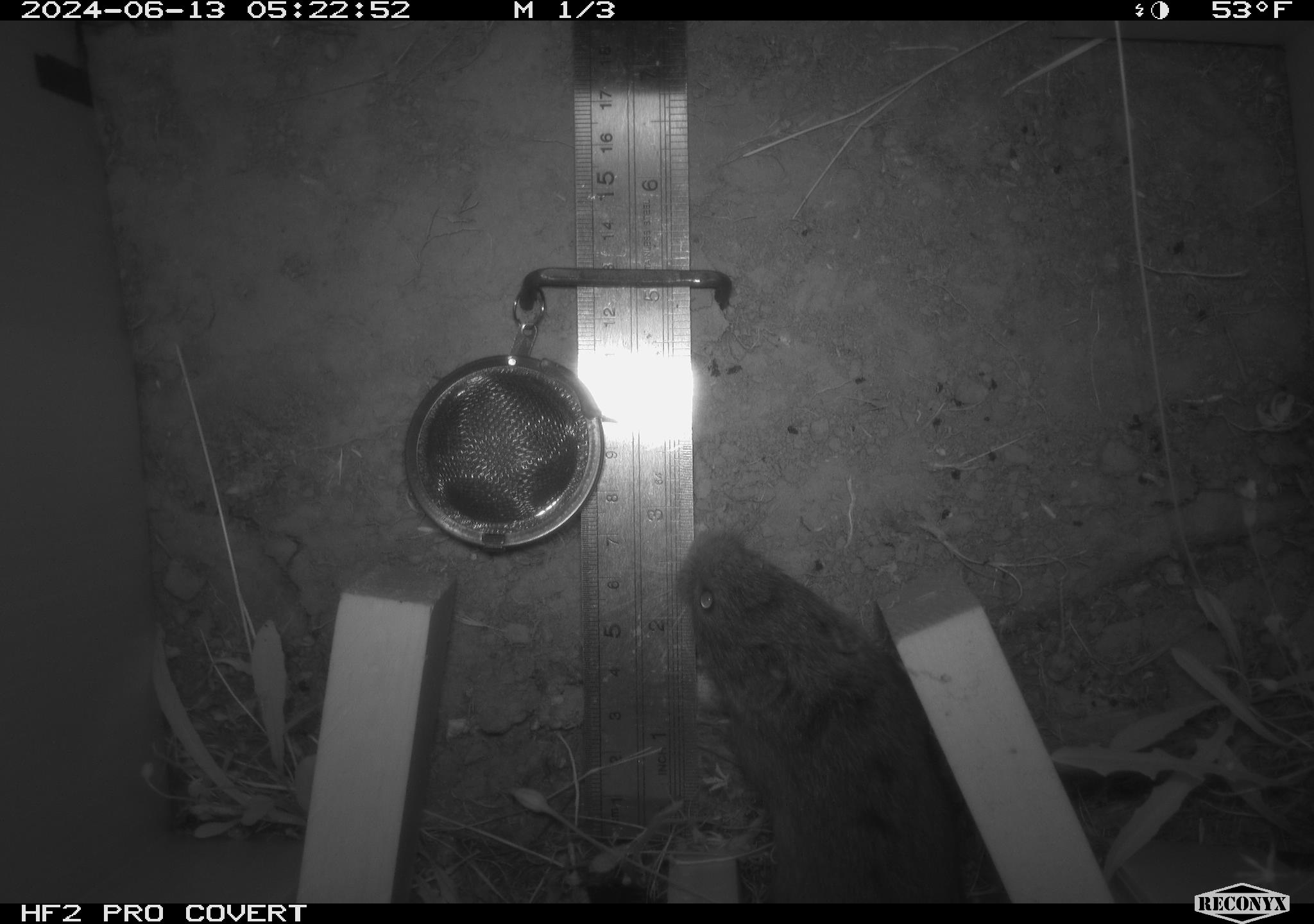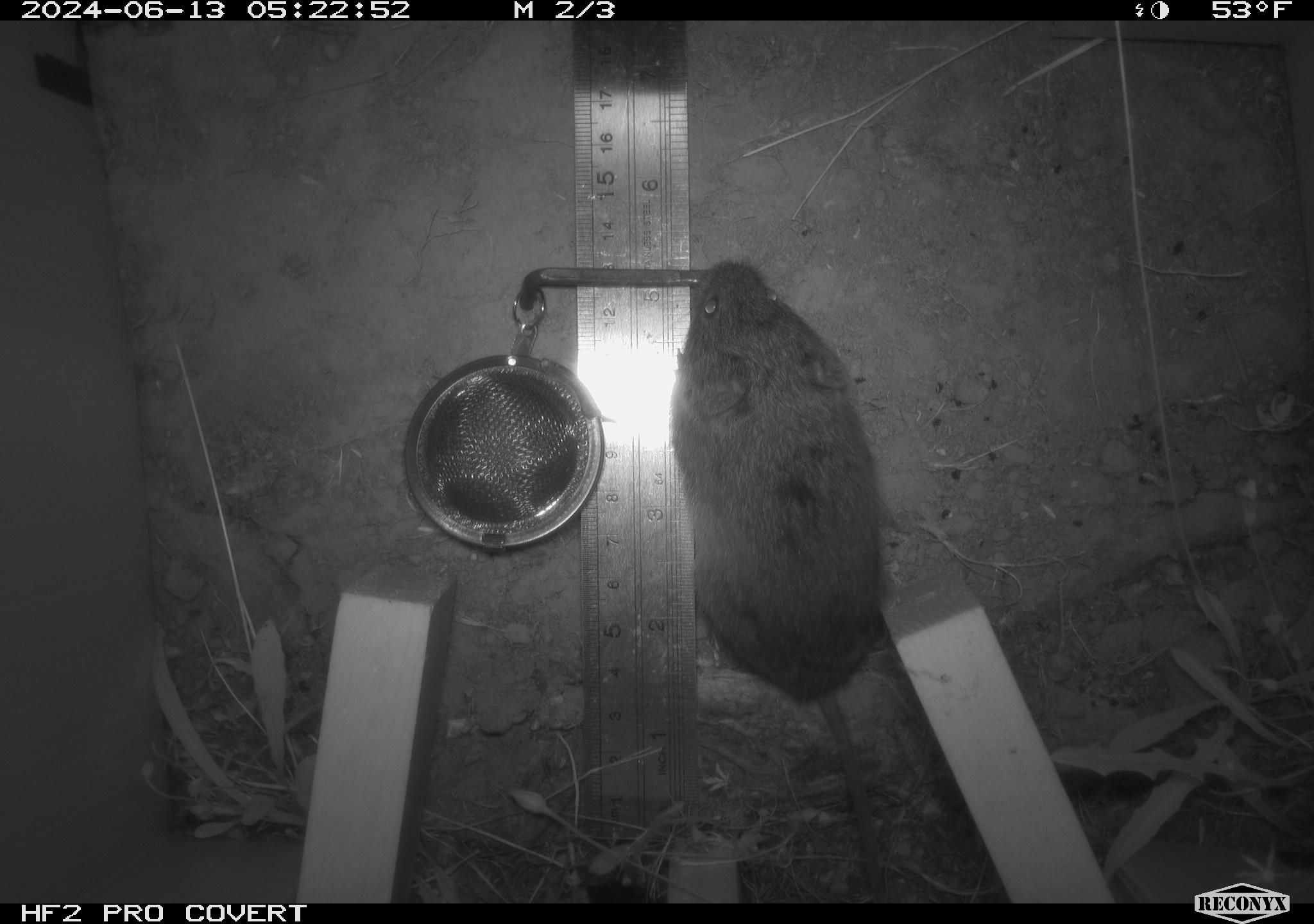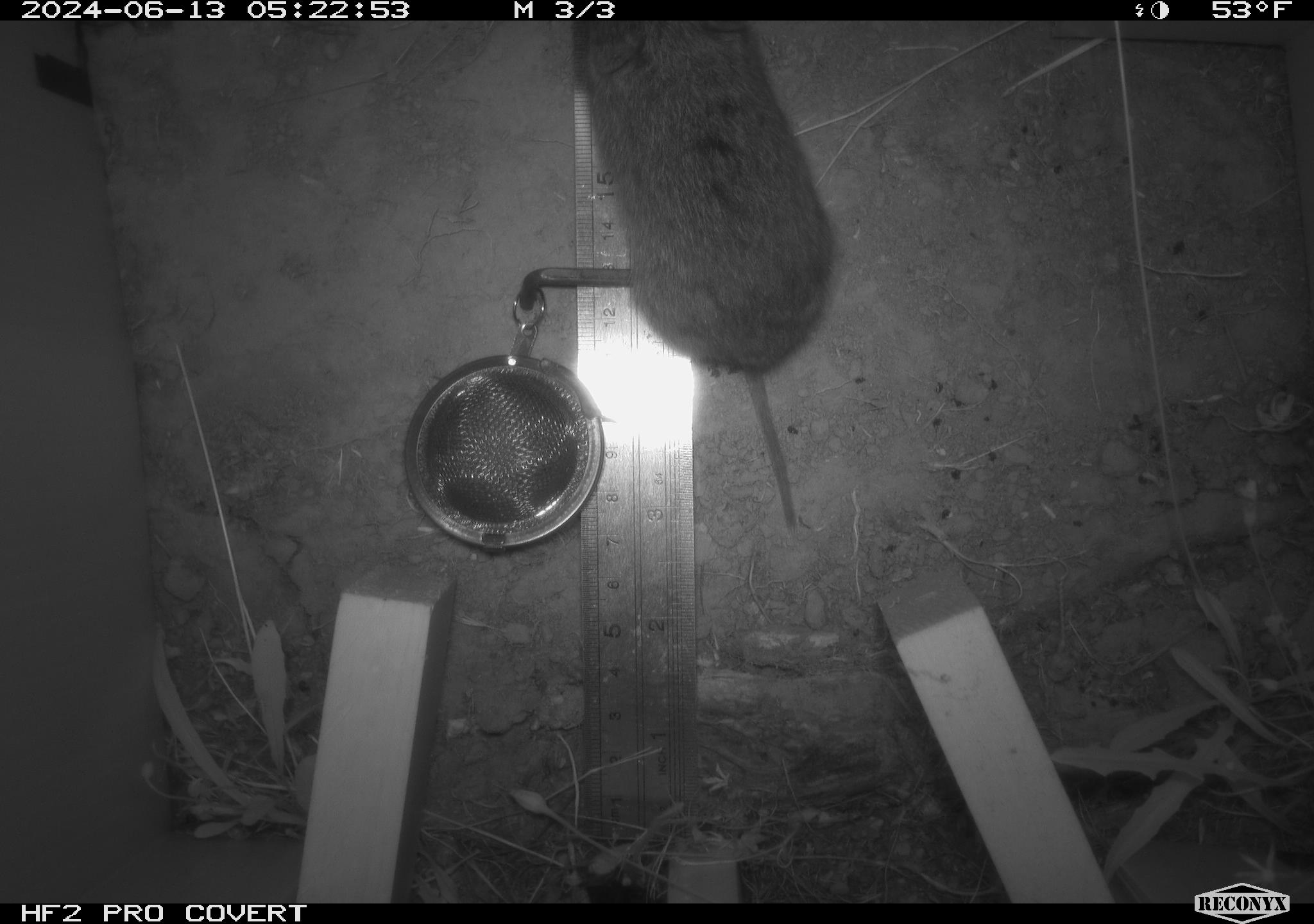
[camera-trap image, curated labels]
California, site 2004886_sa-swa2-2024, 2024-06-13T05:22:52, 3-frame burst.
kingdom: Animalia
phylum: Chordata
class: Mammalia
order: Rodentia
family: Cricetidae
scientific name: Arvicolinae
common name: voles, lemmings, and muskrats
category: arvicolinae subfamily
Arvicolinae subfamily (voles, lemmings, and muskrats) (Arvicolinae).